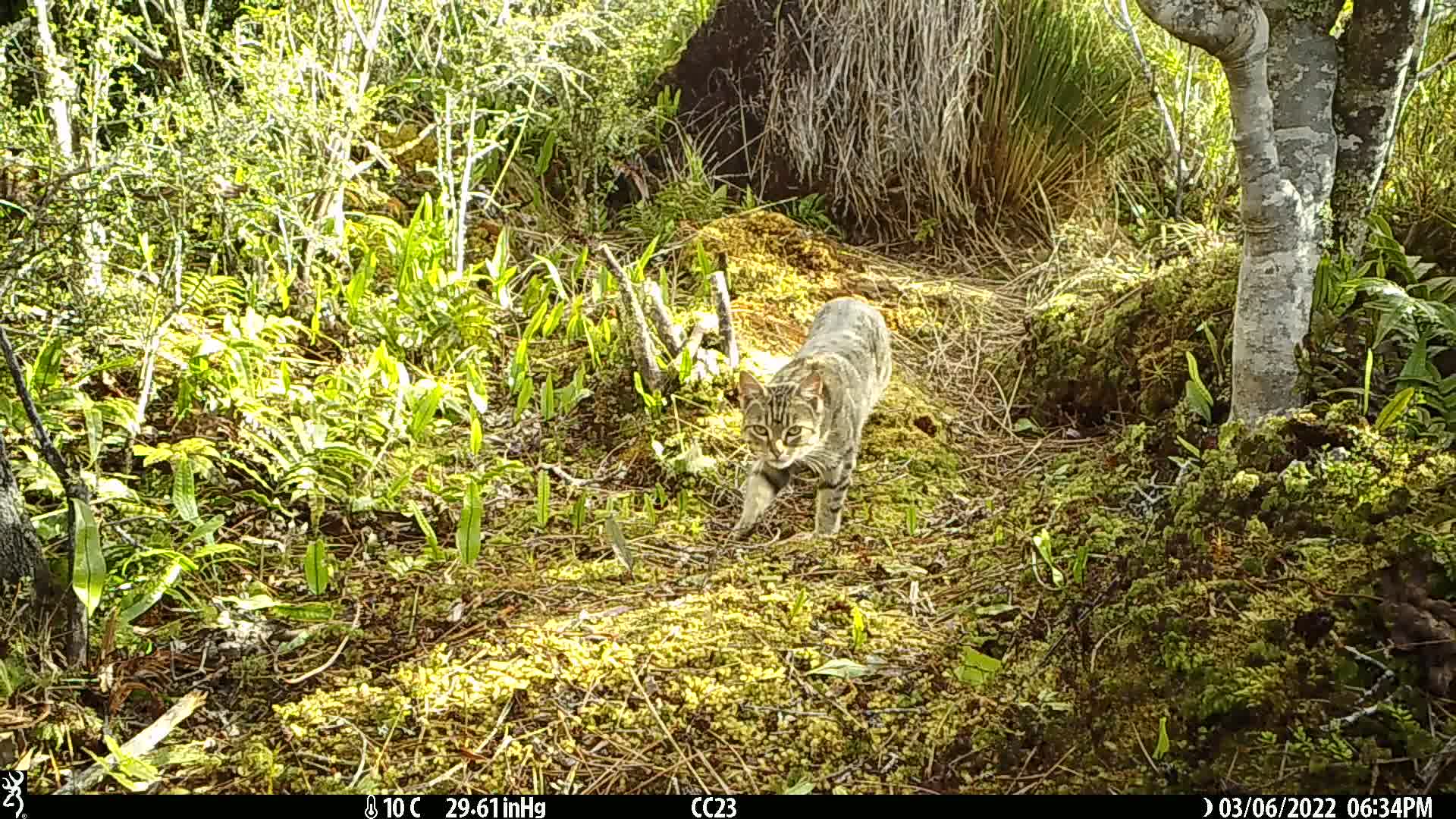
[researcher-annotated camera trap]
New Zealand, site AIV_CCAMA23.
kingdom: Animalia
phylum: Chordata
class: Mammalia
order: Carnivora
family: Felidae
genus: Felis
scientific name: Felis catus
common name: domestic cat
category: cat